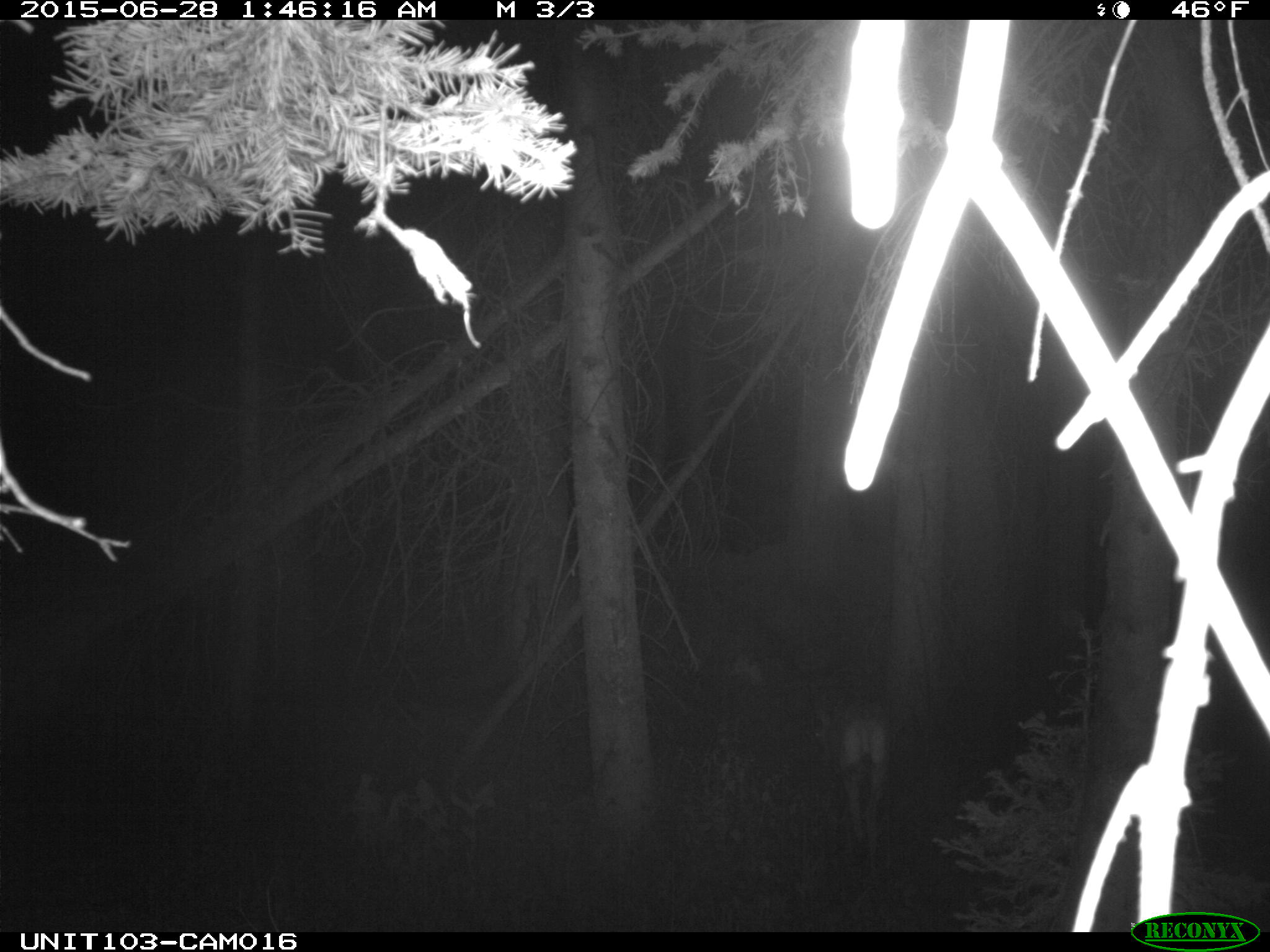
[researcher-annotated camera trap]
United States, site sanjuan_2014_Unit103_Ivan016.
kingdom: Animalia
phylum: Chordata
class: Mammalia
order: Artiodactyla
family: Cervidae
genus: Odocoileus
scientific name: Odocoileus hemionus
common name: mule deer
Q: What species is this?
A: Odocoileus hemionus (mule deer).